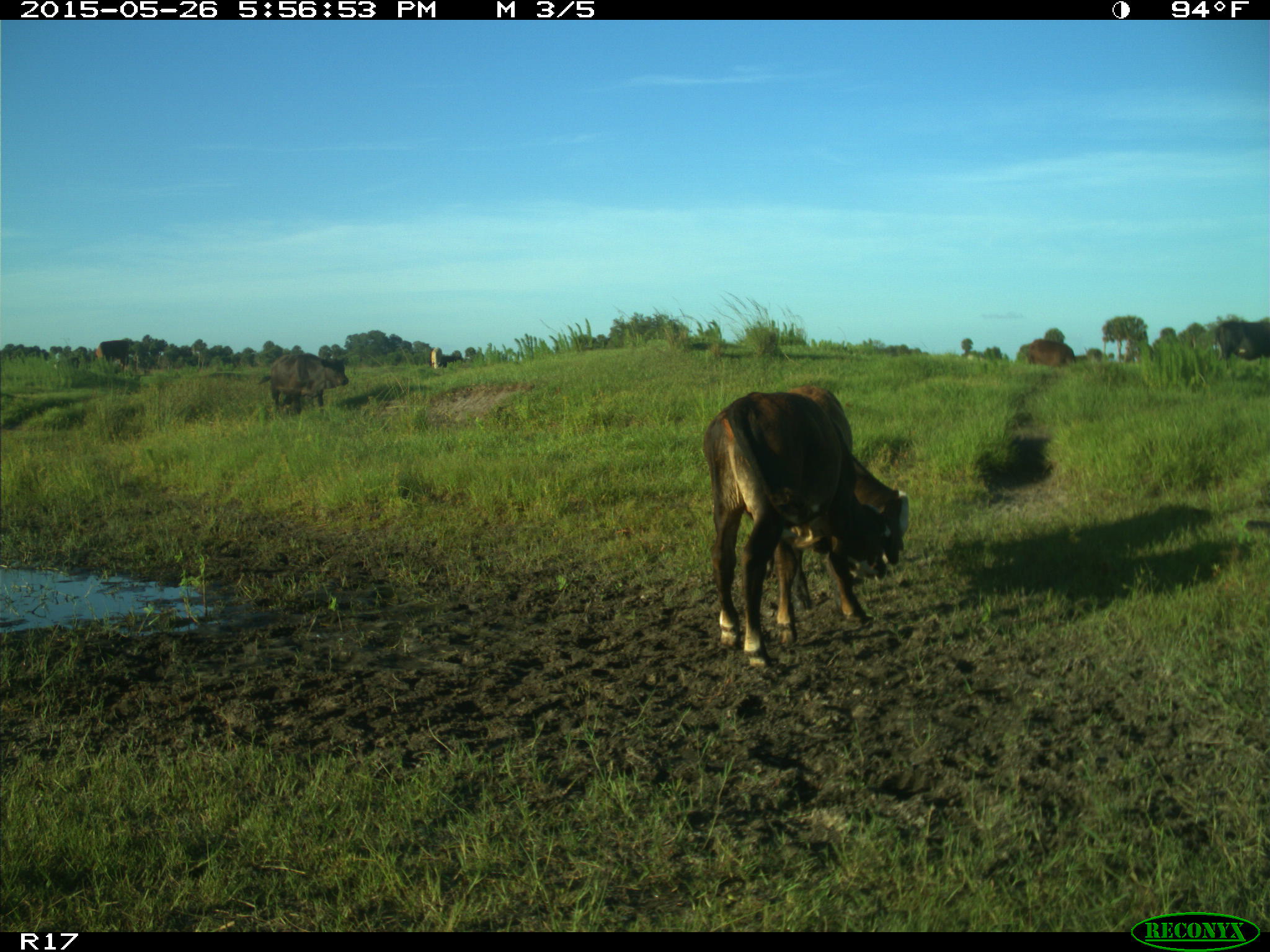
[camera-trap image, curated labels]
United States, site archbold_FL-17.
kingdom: Animalia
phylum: Chordata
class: Mammalia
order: Artiodactyla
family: Bovidae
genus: Bos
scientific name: Bos taurus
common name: domestic cow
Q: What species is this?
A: Bos taurus (domestic cow).